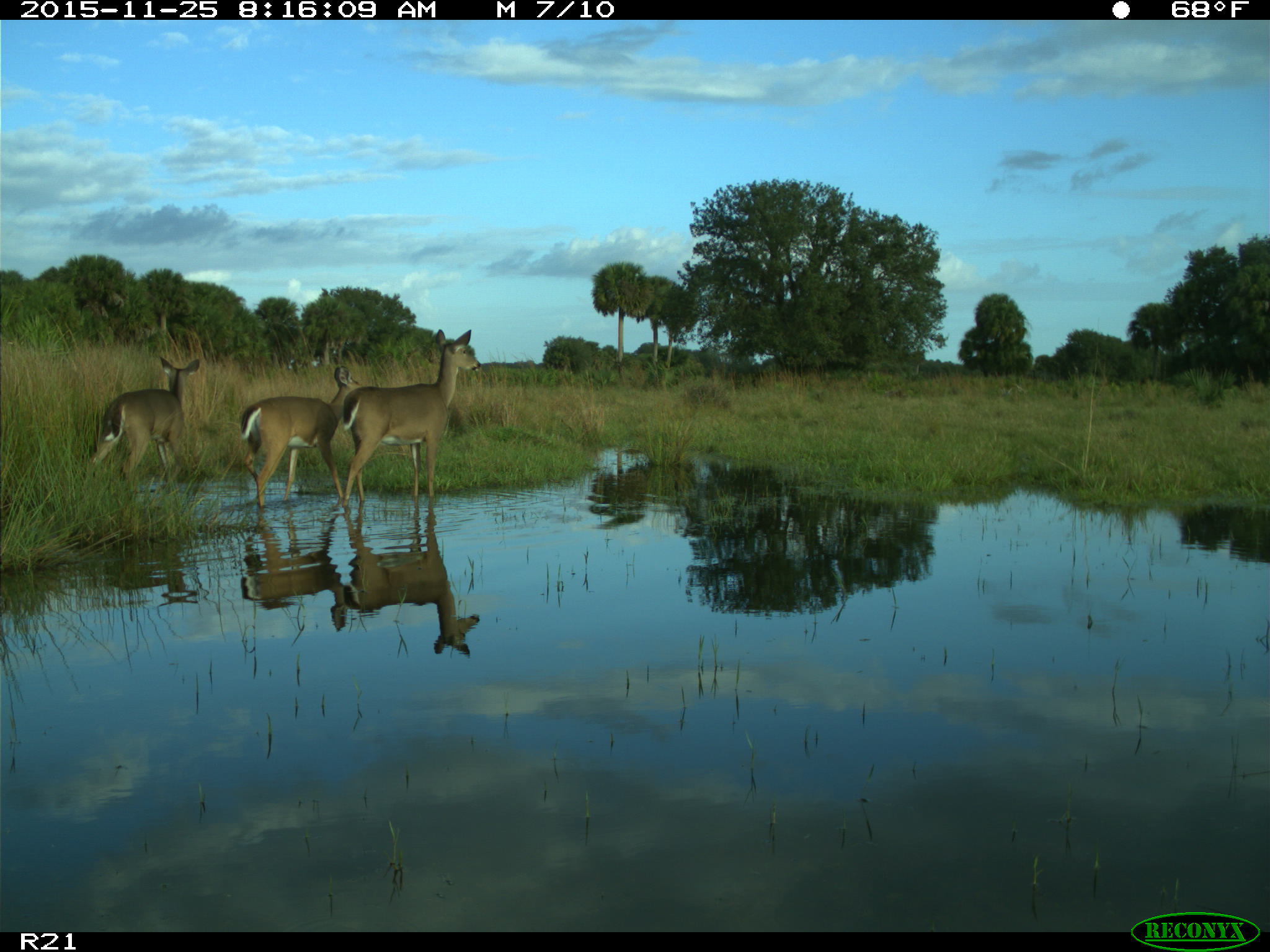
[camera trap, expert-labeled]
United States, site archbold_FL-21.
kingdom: Animalia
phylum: Chordata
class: Mammalia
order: Artiodactyla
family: Cervidae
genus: Odocoileus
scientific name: Odocoileus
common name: deer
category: unidentified deer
Unidentified deer (deer) (Odocoileus).